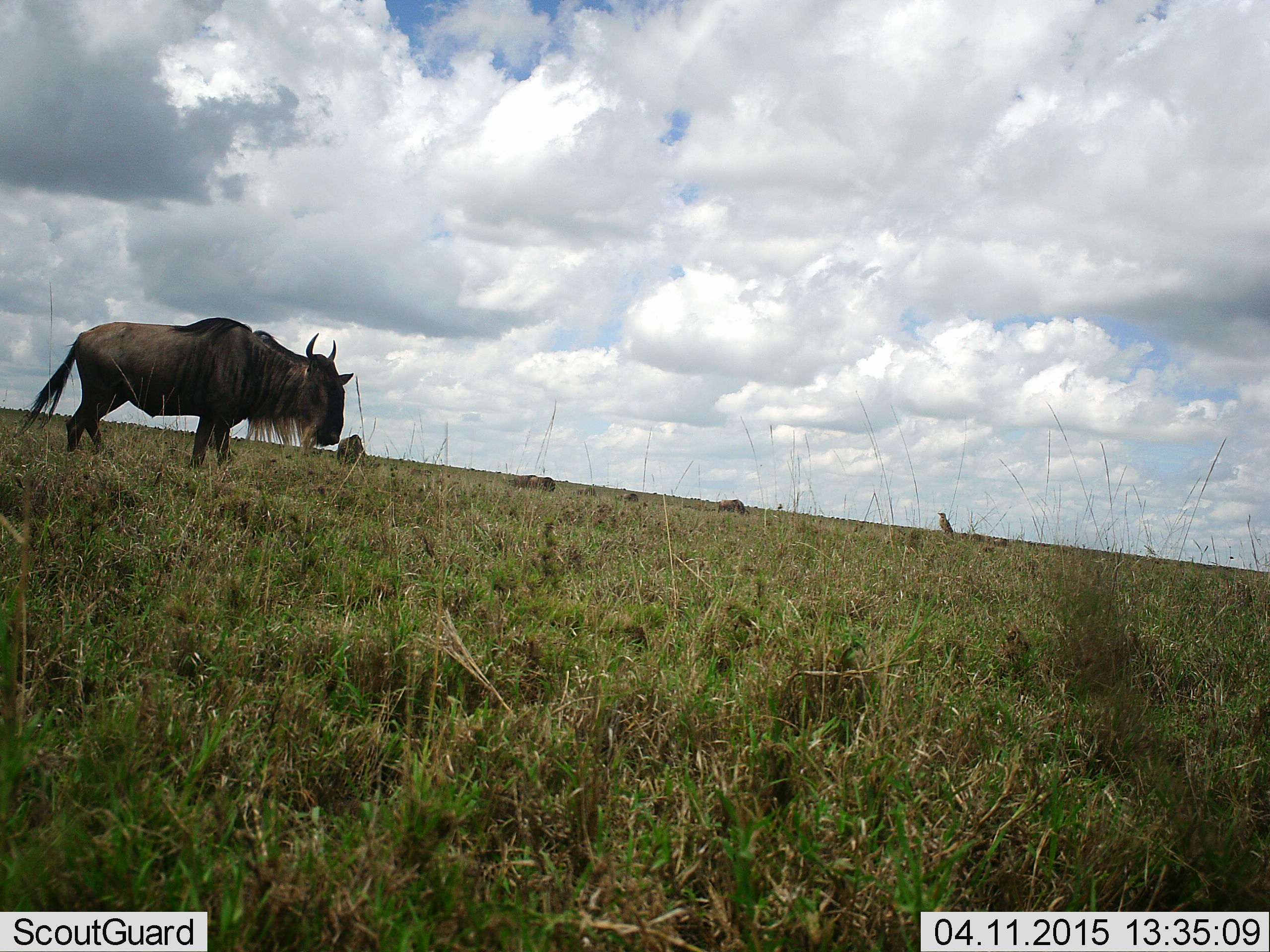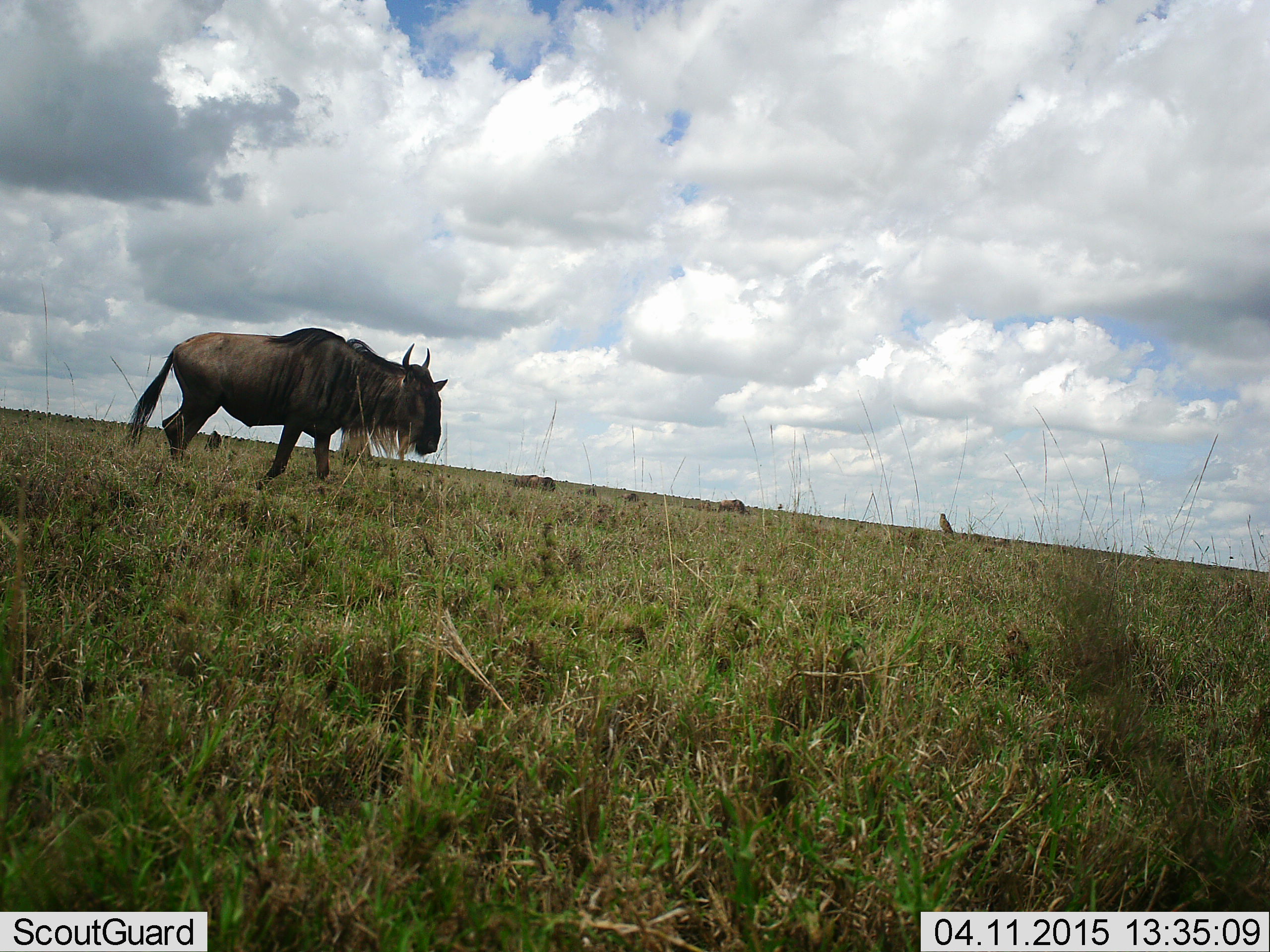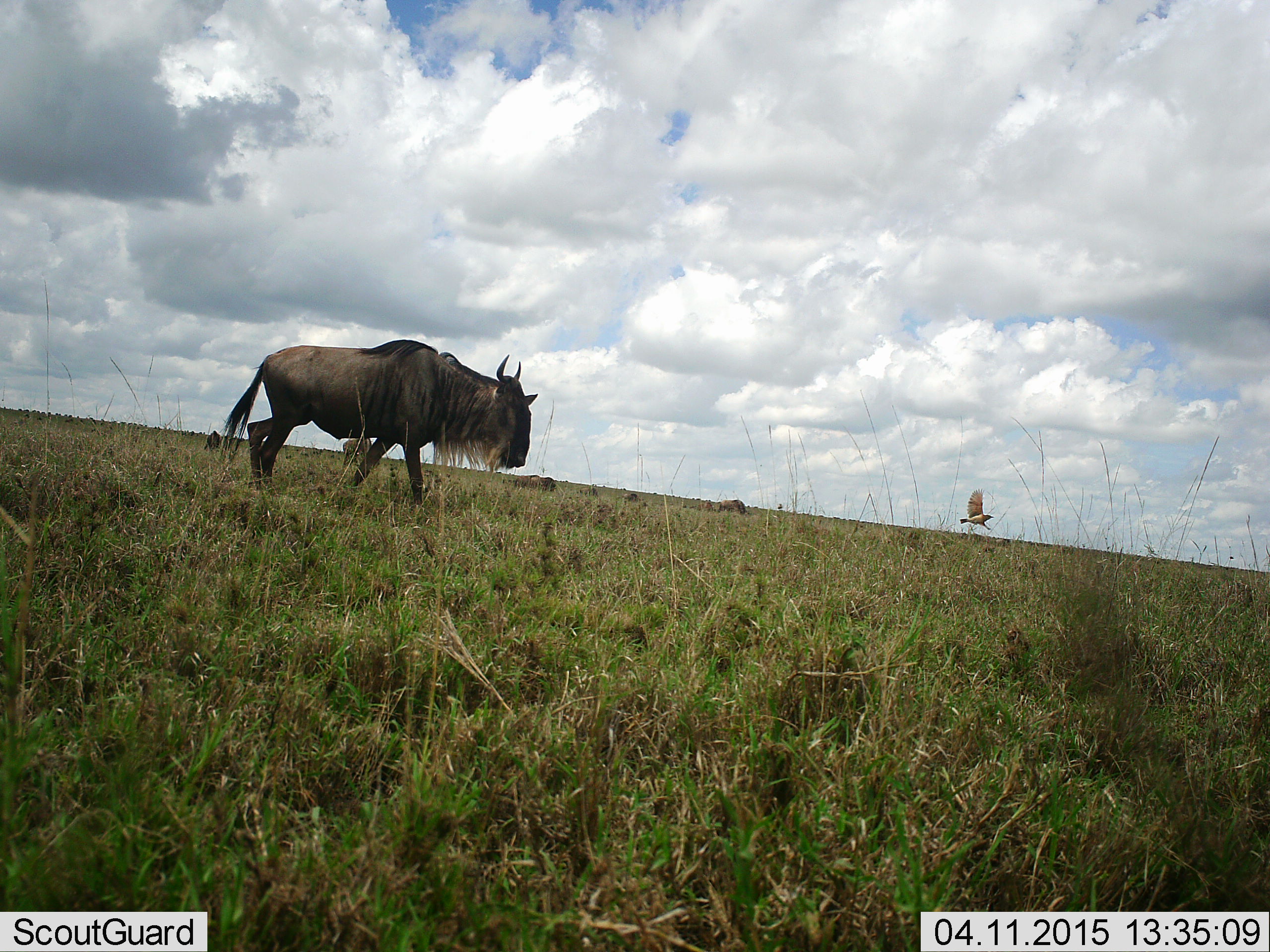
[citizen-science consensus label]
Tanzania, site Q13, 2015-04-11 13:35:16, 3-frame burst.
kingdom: Animalia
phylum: Chordata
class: Aves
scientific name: Aves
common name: bird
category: otherbird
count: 1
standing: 10%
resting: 10%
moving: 100%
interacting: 0%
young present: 0%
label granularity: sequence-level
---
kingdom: Animalia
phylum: Chordata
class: Mammalia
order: Artiodactyla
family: Bovidae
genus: Connochaetes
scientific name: Connochaetes taurinus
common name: blue wildebeest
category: wildebeest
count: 1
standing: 31%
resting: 0%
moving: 100%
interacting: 0%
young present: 0%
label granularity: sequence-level